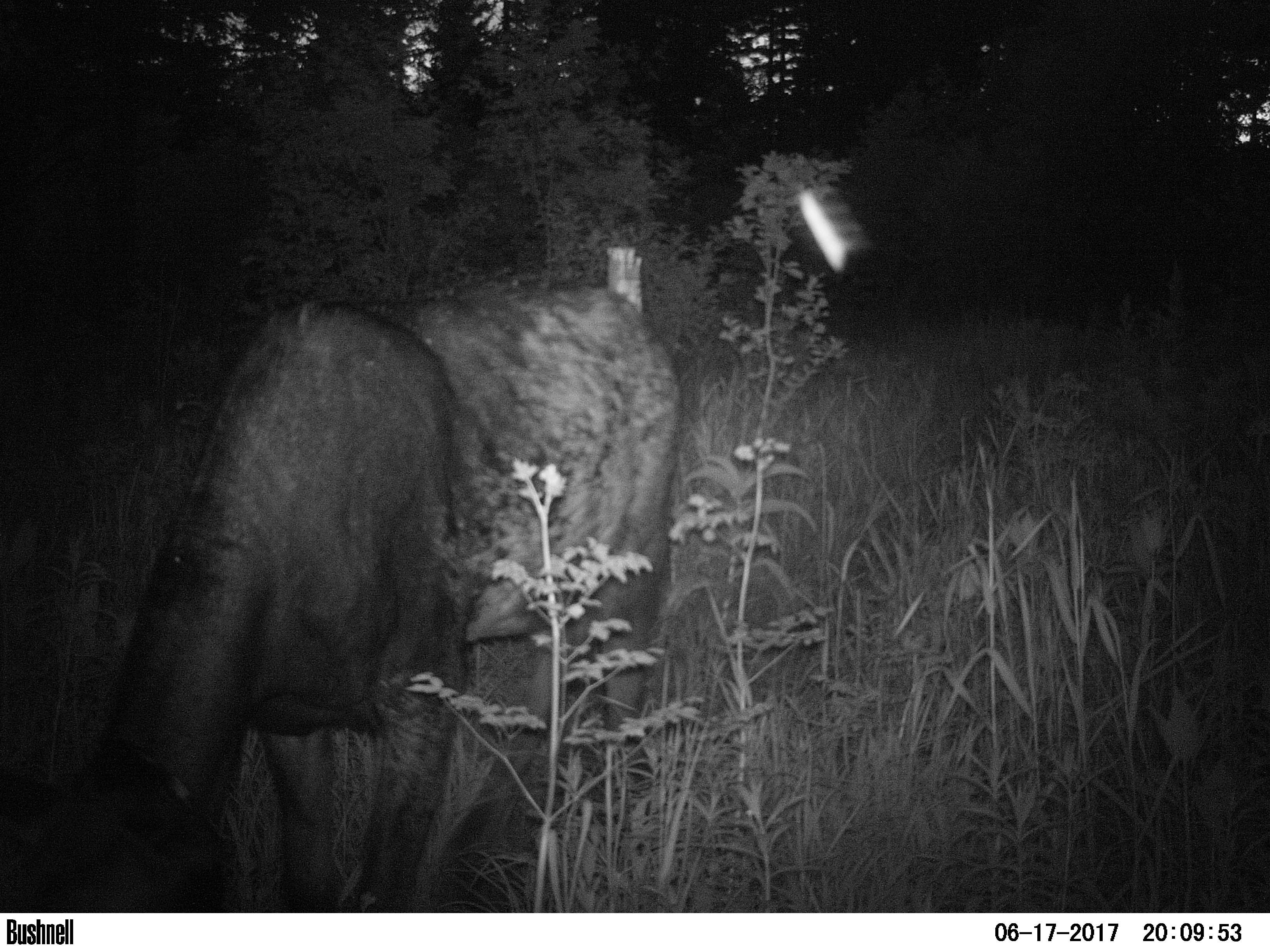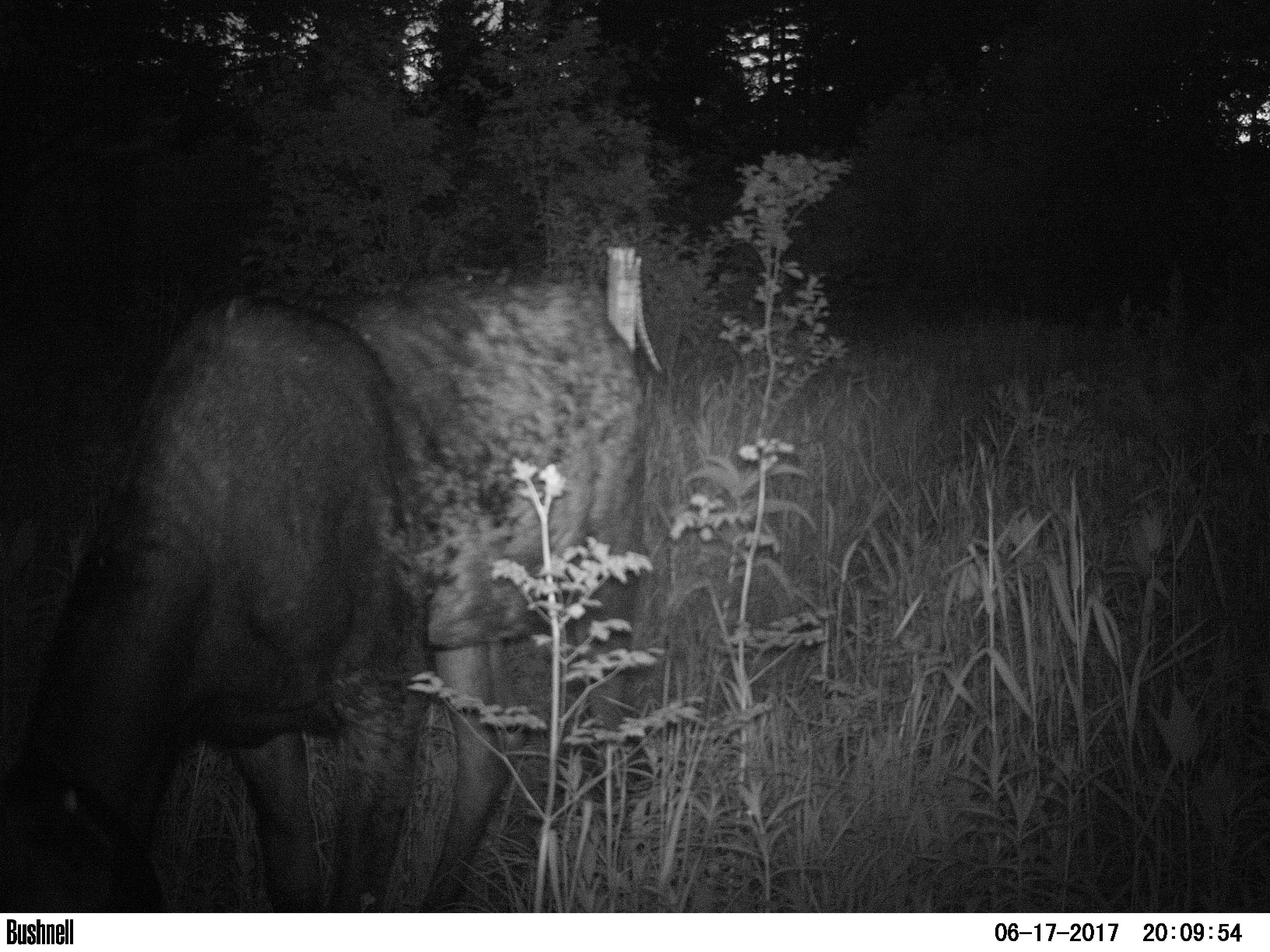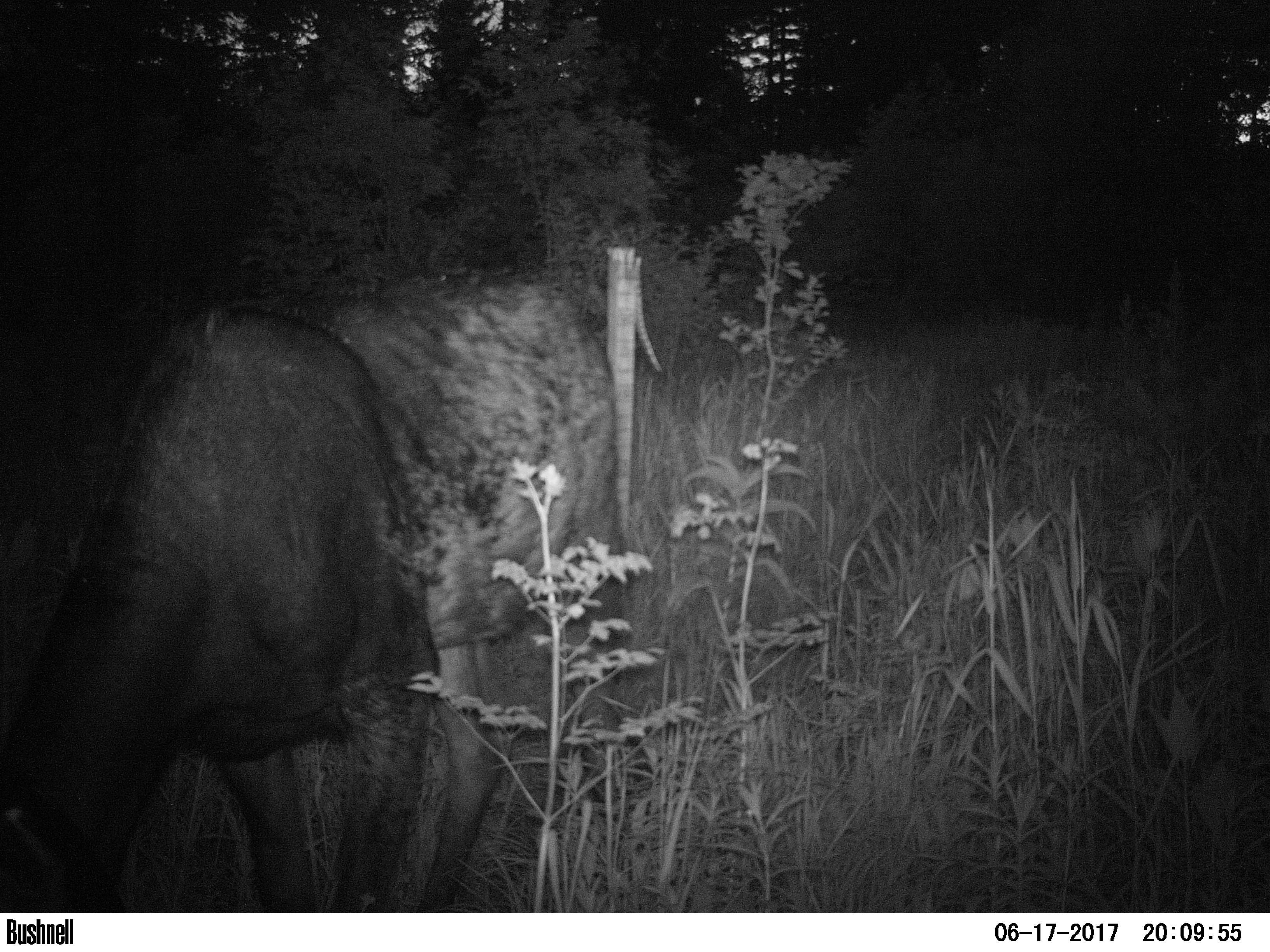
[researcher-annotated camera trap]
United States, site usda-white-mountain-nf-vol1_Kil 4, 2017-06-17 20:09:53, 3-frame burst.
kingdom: Animalia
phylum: Chordata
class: Mammalia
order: Artiodactyla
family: Cervidae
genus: Alces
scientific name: Alces alces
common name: moose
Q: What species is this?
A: Moose (Alces alces).